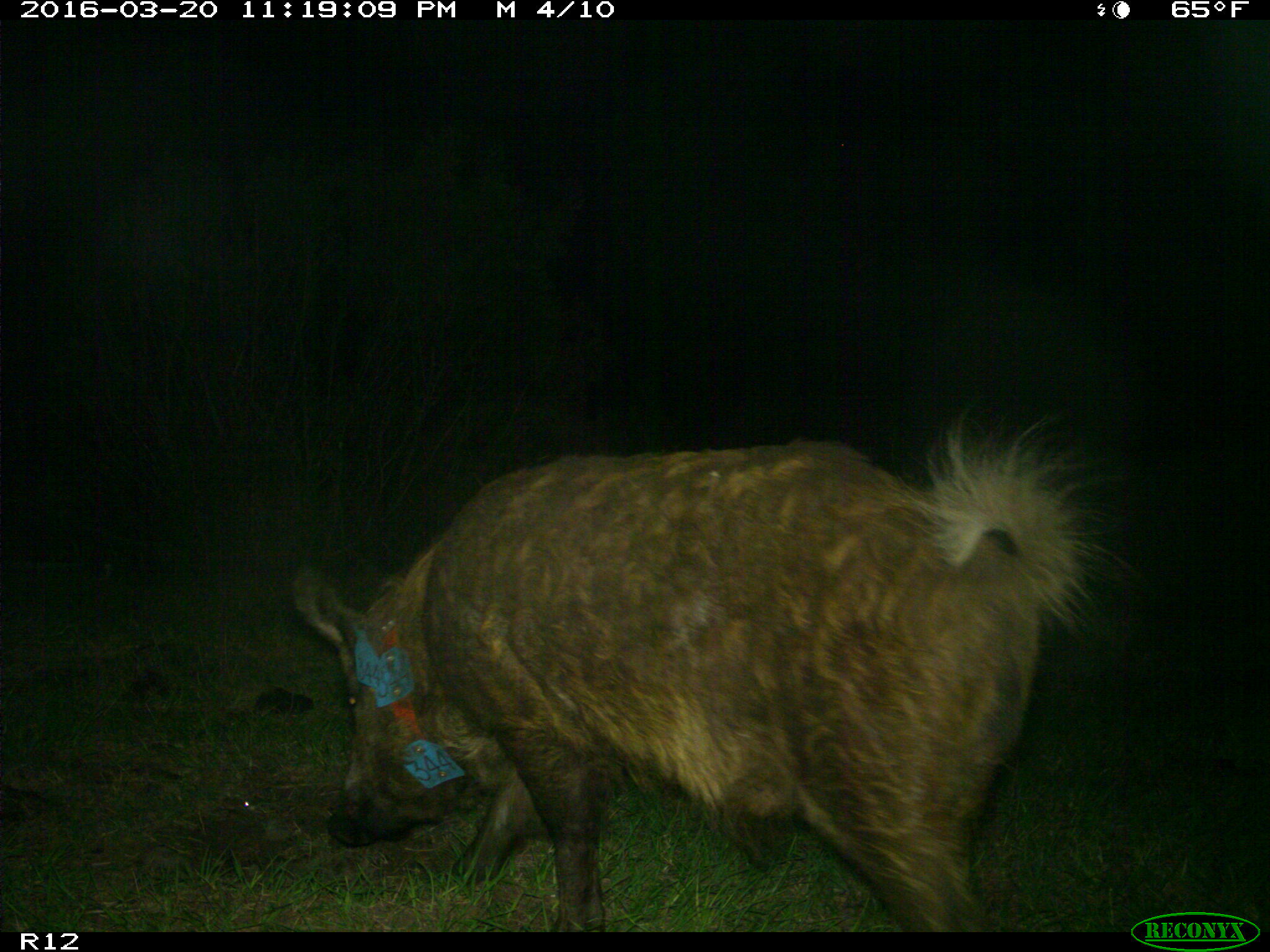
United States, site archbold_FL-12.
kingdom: Animalia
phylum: Chordata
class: Mammalia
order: Artiodactyla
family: Suidae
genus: Sus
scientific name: Sus scrofa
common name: wild boar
Sus scrofa (wild boar).